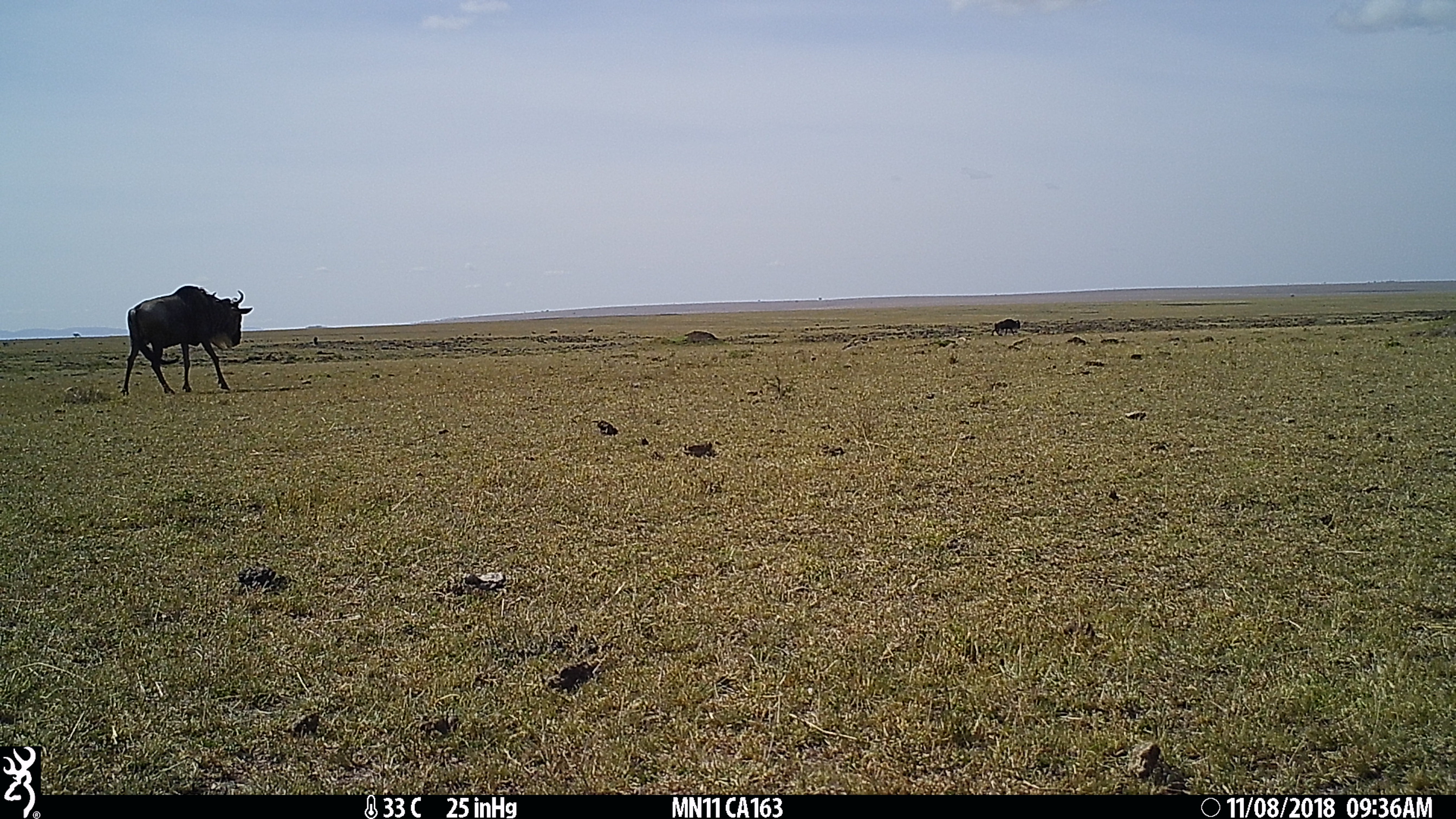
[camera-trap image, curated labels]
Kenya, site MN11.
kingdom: Animalia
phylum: Chordata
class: Mammalia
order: Artiodactyla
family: Bovidae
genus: Connochaetes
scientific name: Connochaetes taurinus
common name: blue wildebeest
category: wildebeest